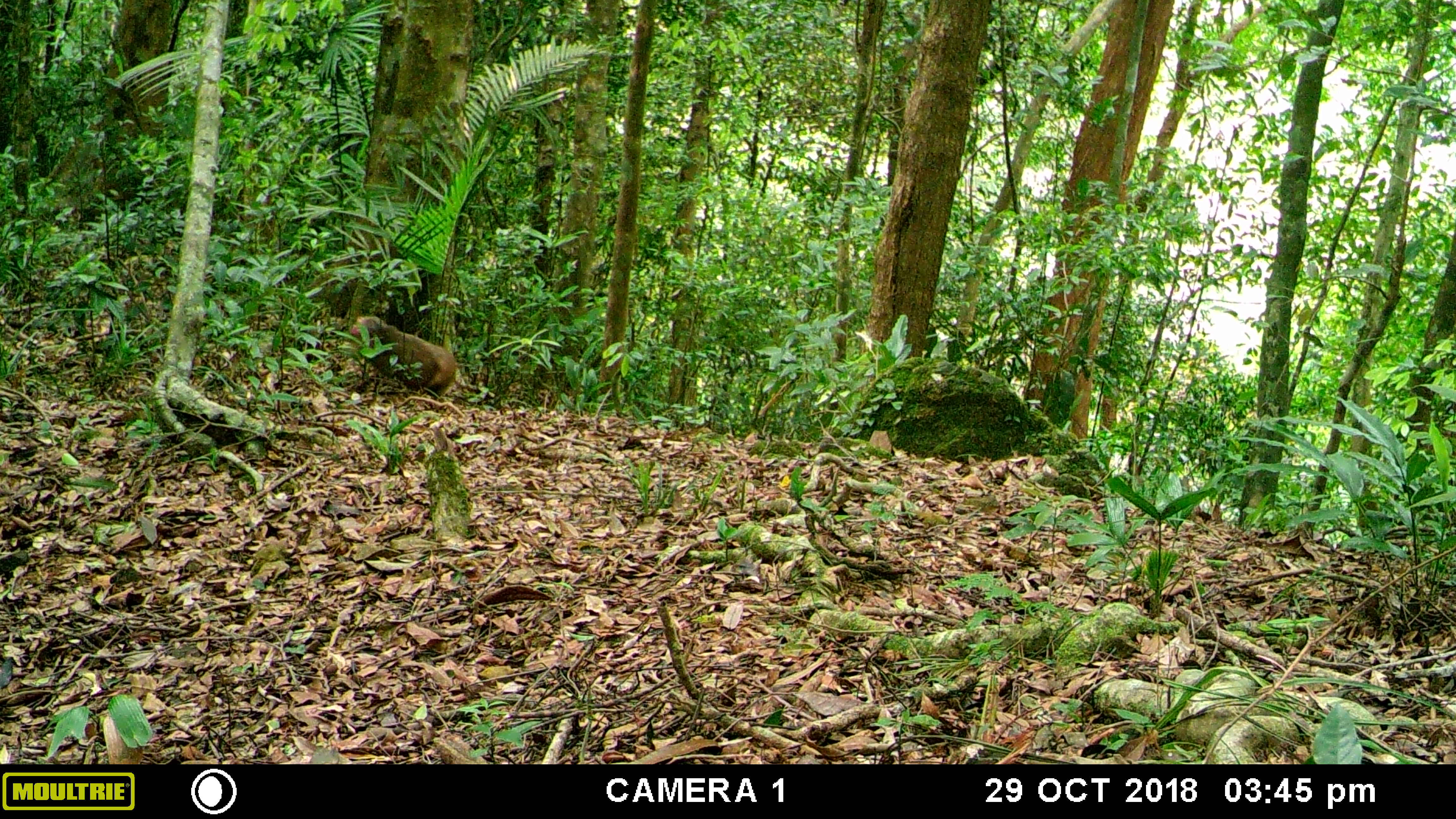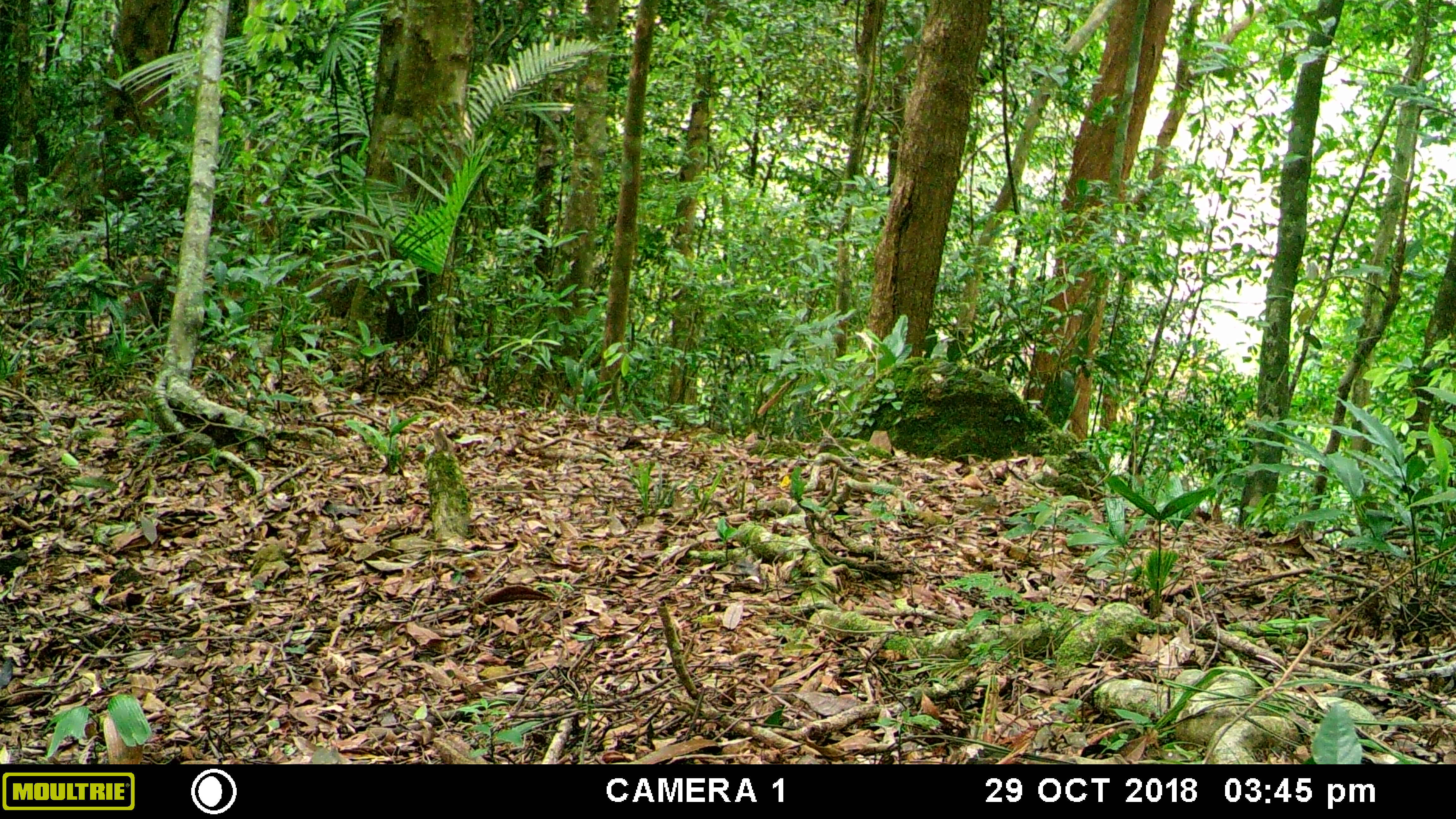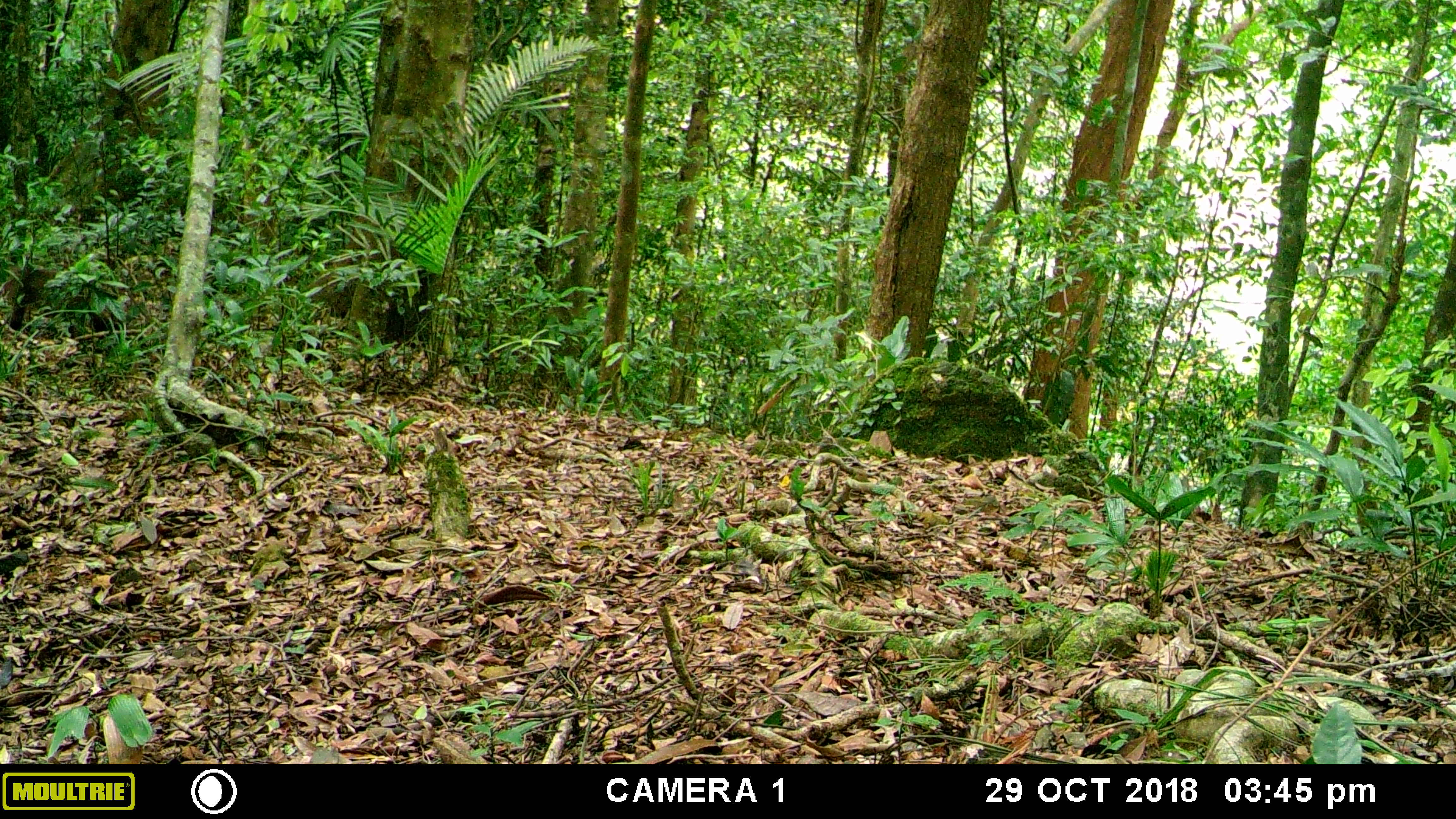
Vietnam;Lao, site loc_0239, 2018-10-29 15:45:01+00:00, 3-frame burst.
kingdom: Animalia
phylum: Chordata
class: Mammalia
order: Primates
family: Cercopithecidae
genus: Macaca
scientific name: Macaca arctoides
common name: stump-tailed macaque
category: stump tailed macaque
Stump tailed macaque (stump-tailed macaque) (Macaca arctoides). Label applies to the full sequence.